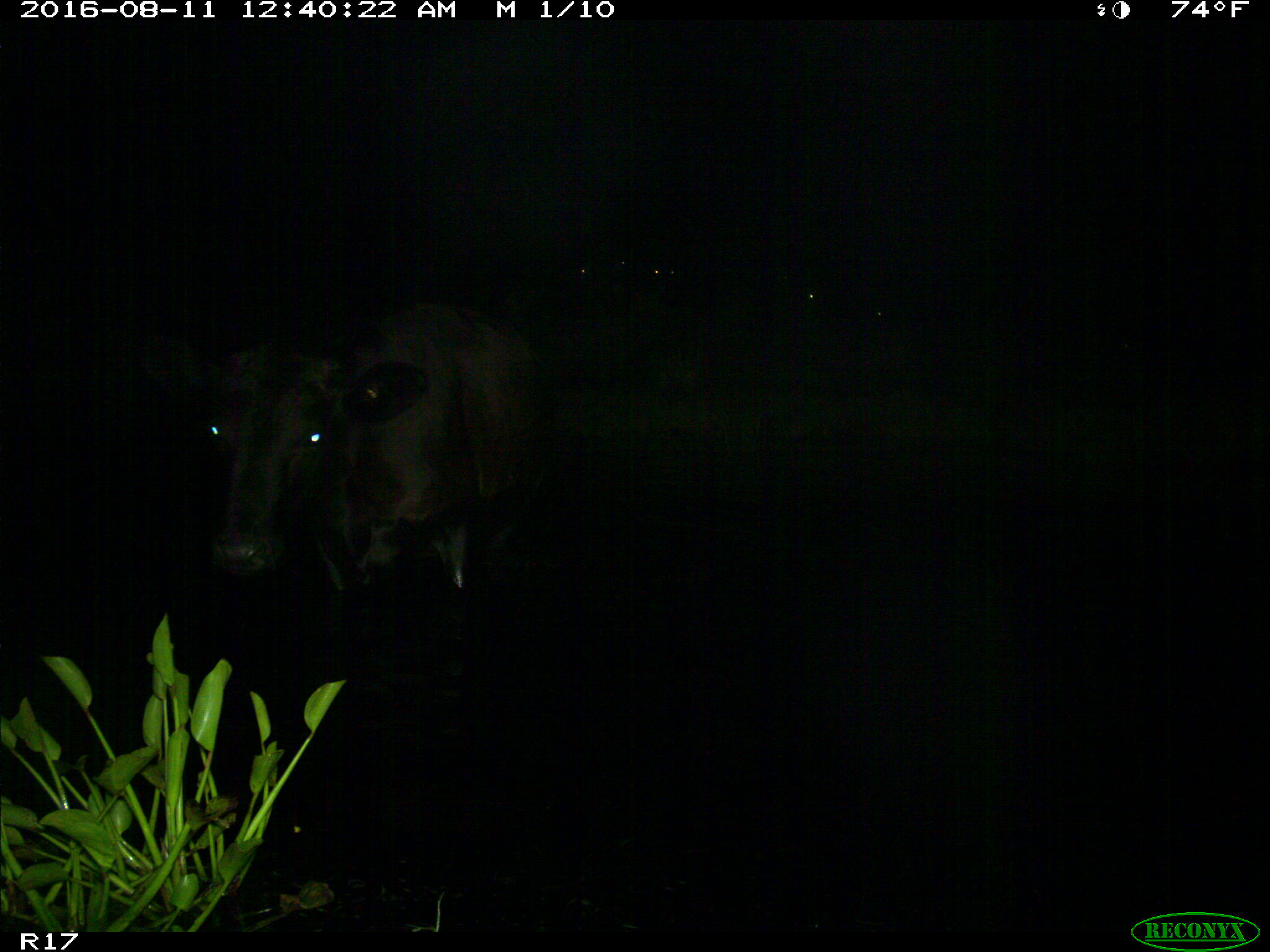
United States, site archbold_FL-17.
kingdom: Animalia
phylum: Chordata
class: Mammalia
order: Artiodactyla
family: Bovidae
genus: Bos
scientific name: Bos taurus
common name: domestic cow